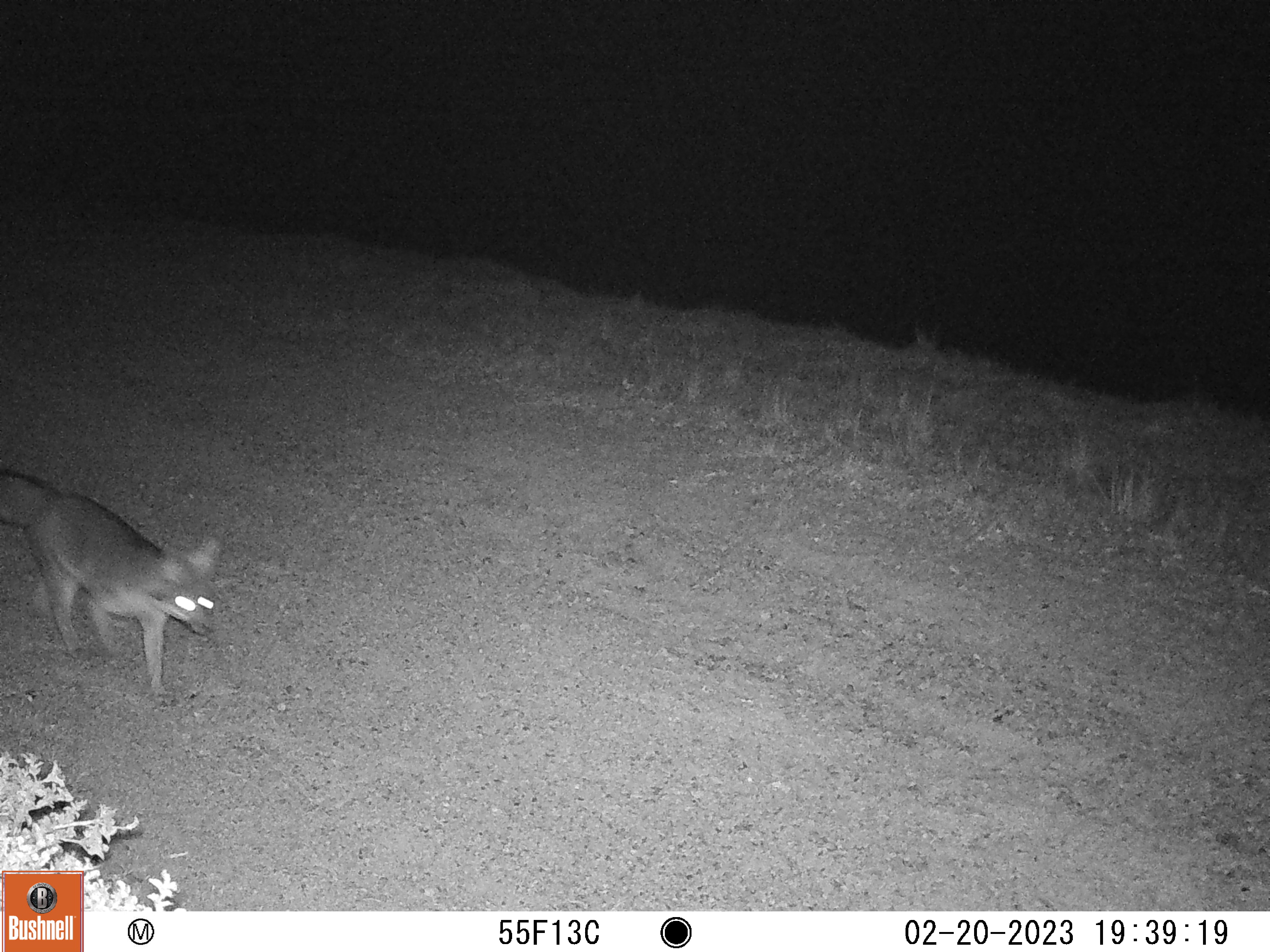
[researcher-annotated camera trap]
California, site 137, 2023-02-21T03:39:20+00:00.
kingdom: Animalia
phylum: Chordata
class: Mammalia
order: Carnivora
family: Canidae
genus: Urocyon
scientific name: Urocyon cinereoargenteus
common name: gray fox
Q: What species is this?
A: Gray fox (Urocyon cinereoargenteus).